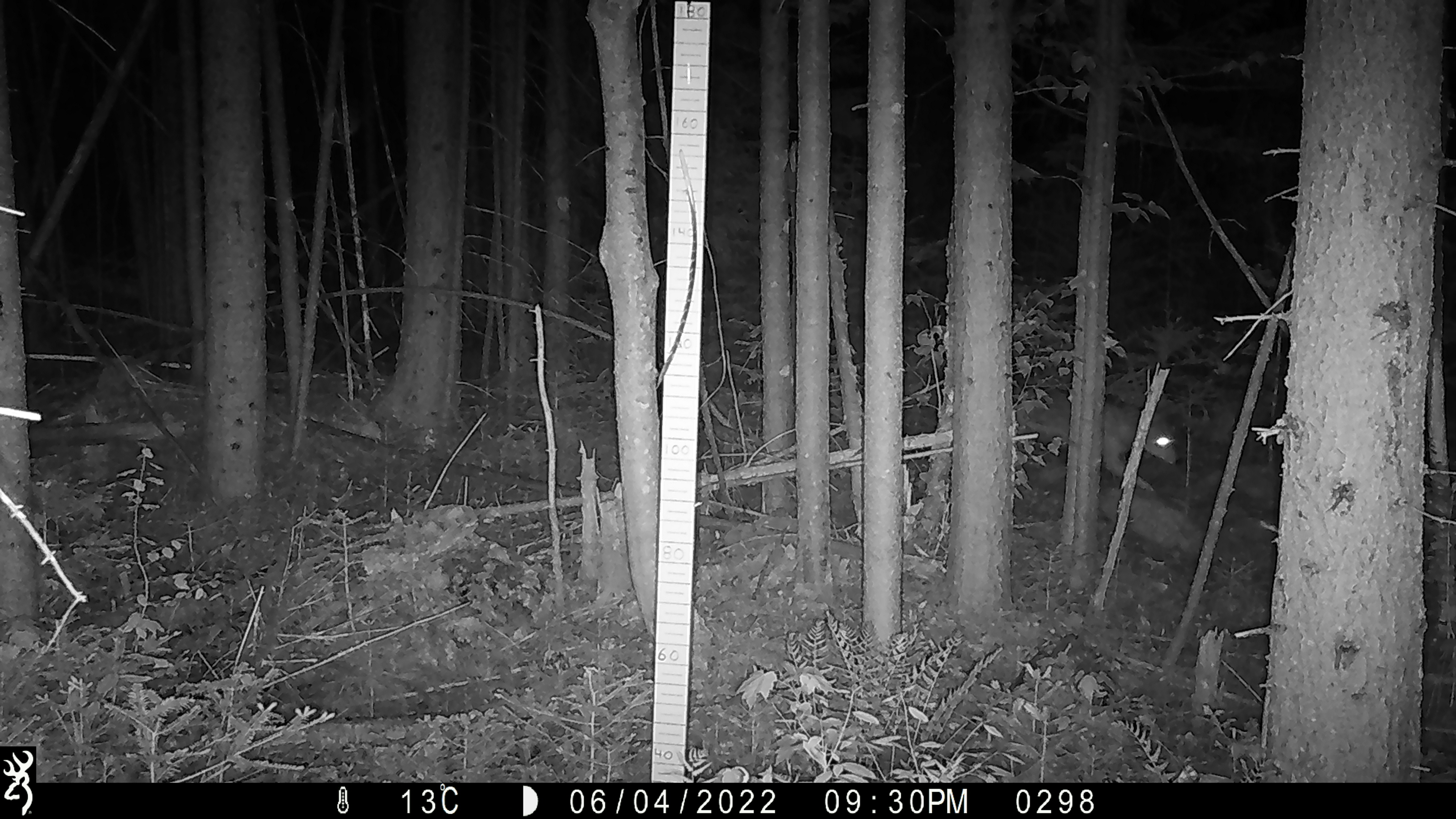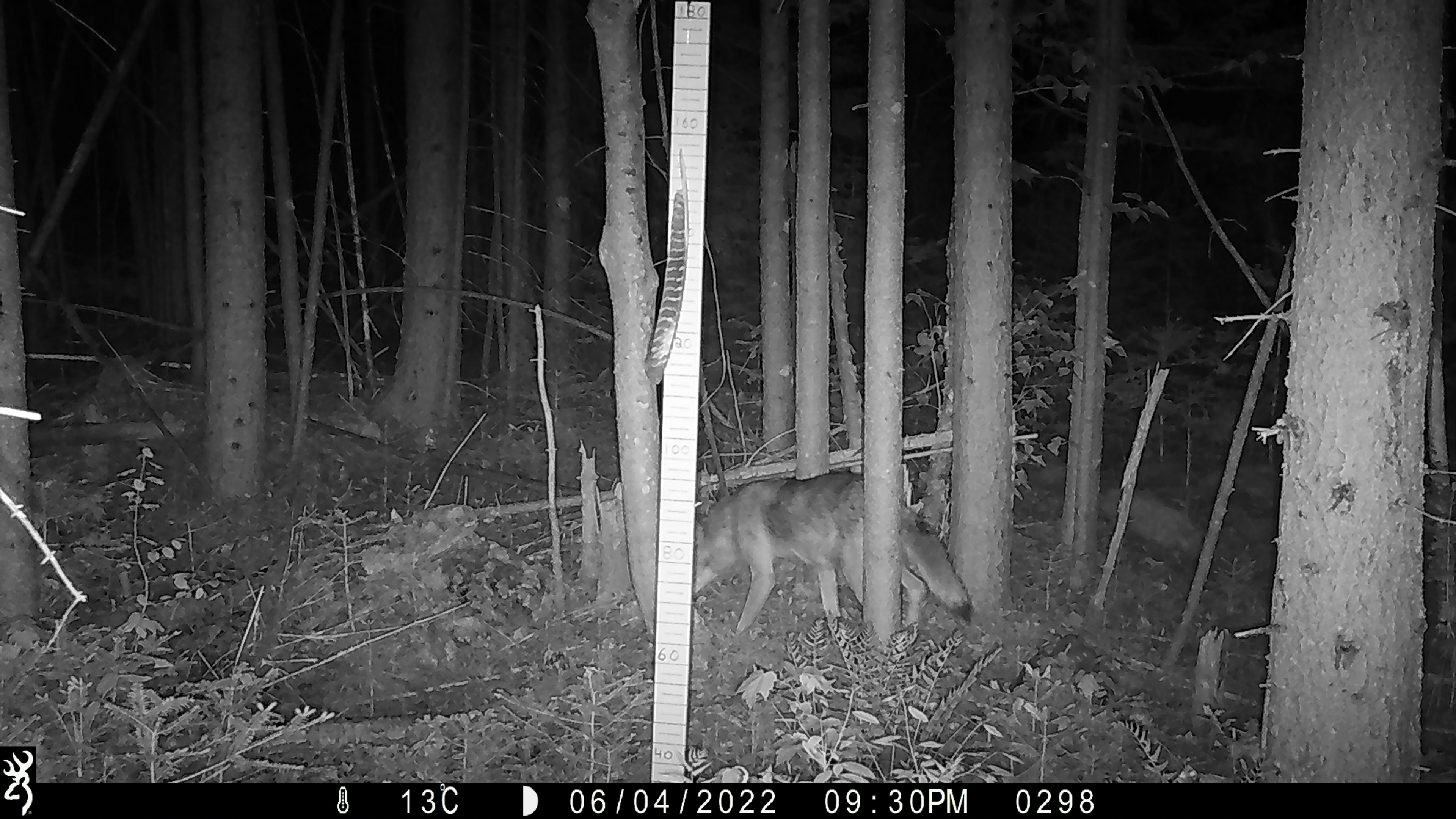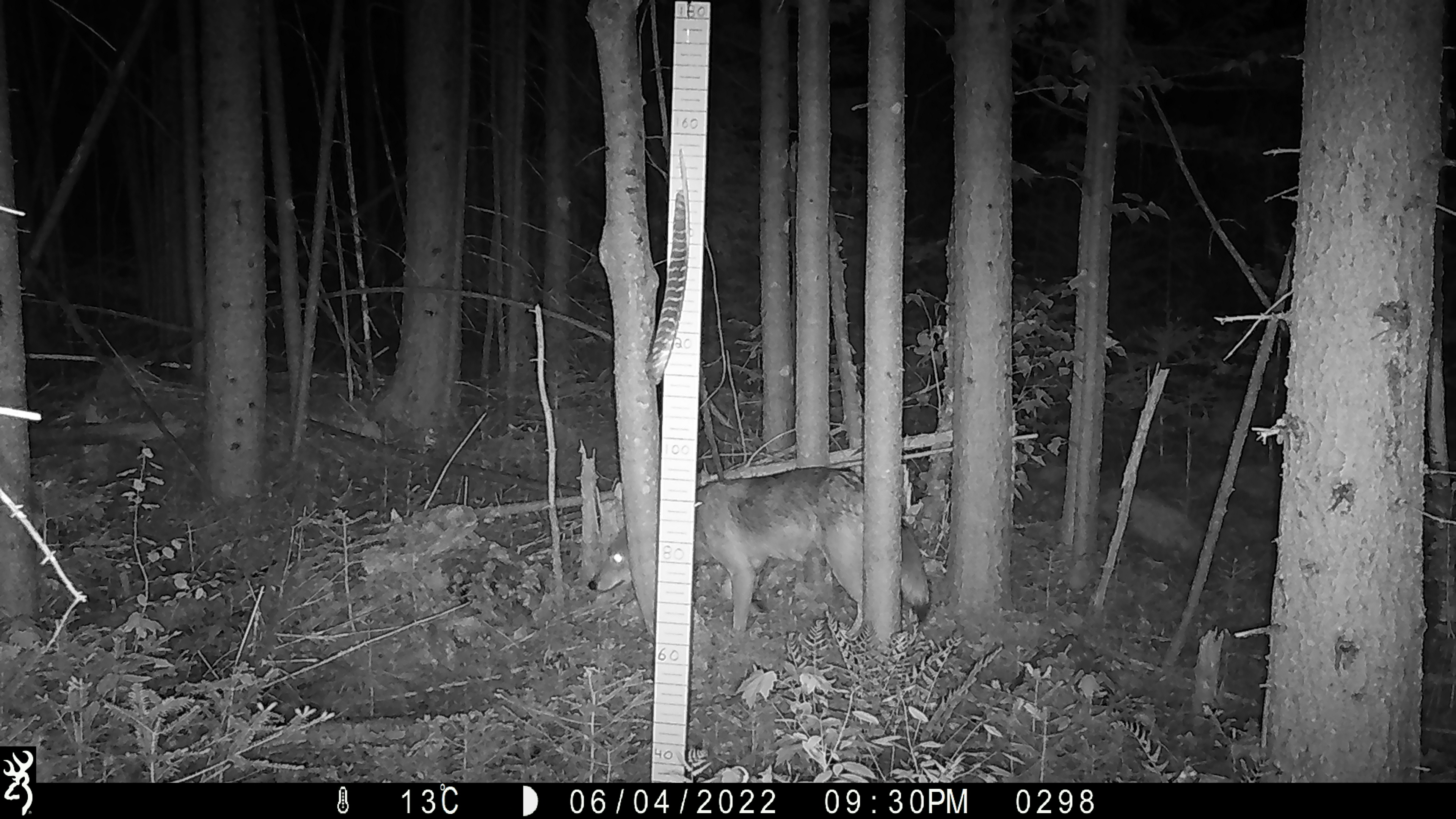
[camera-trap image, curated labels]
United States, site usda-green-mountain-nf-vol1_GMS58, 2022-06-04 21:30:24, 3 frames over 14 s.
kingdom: Animalia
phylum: Chordata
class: Mammalia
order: Carnivora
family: Canidae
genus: Canis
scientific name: Canis latrans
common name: coyote